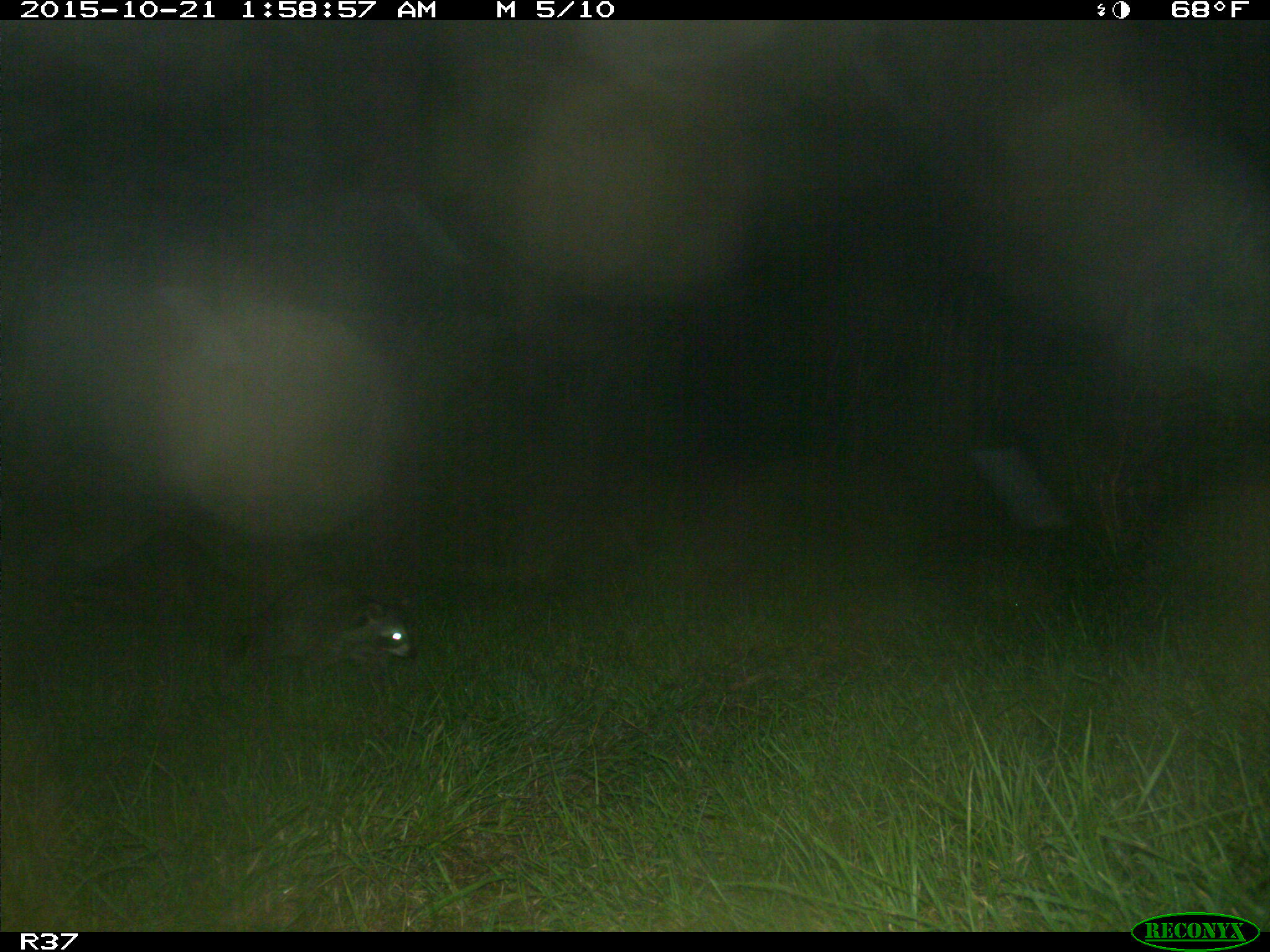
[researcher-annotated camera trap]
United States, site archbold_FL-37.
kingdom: Animalia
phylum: Chordata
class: Mammalia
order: Carnivora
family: Procyonidae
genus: Procyon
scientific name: Procyon lotor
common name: common raccoon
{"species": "Procyon lotor (common raccoon)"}